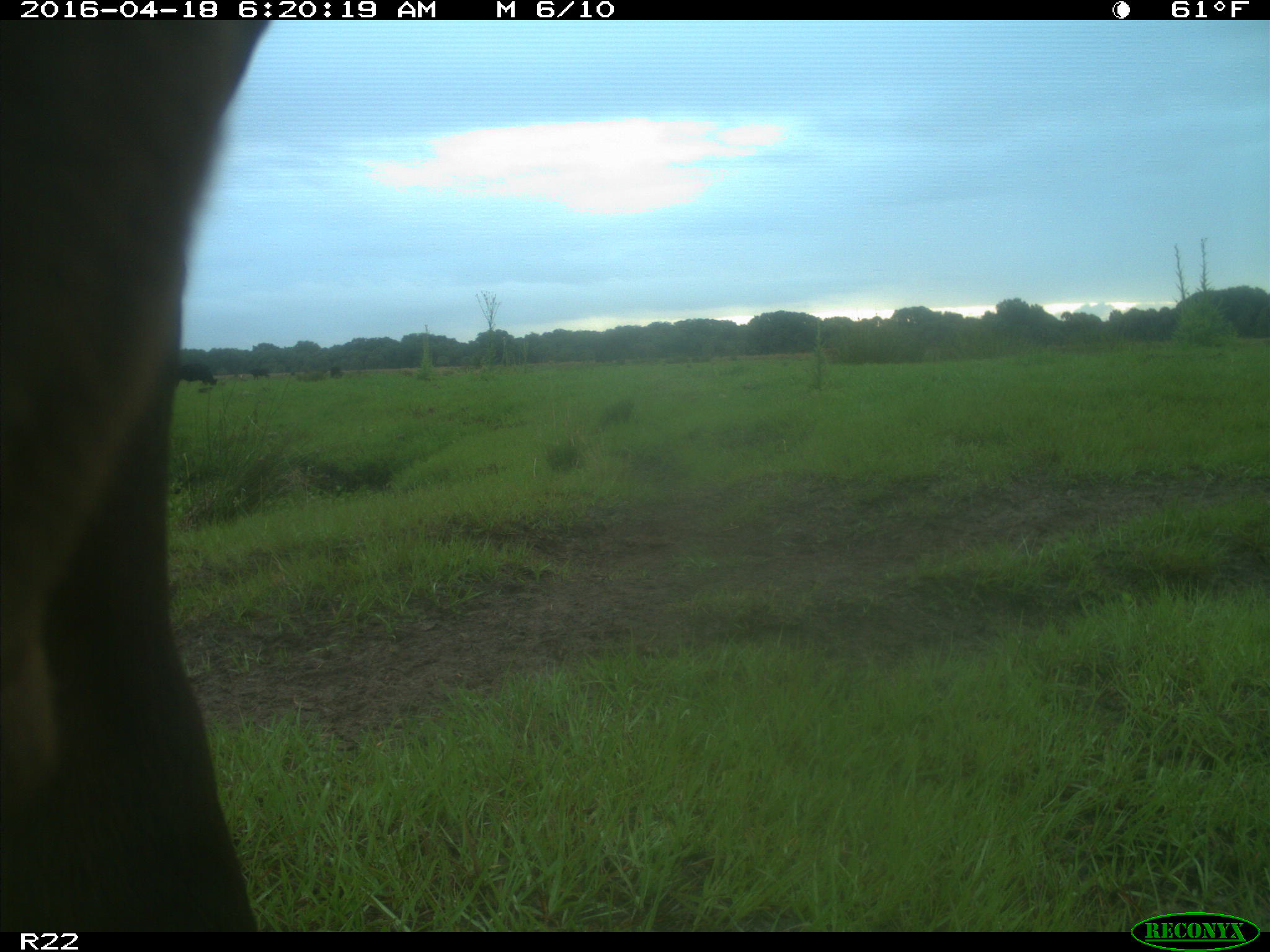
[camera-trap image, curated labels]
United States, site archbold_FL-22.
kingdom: Animalia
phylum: Chordata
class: Mammalia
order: Artiodactyla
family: Bovidae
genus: Bos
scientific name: Bos taurus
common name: domestic cow